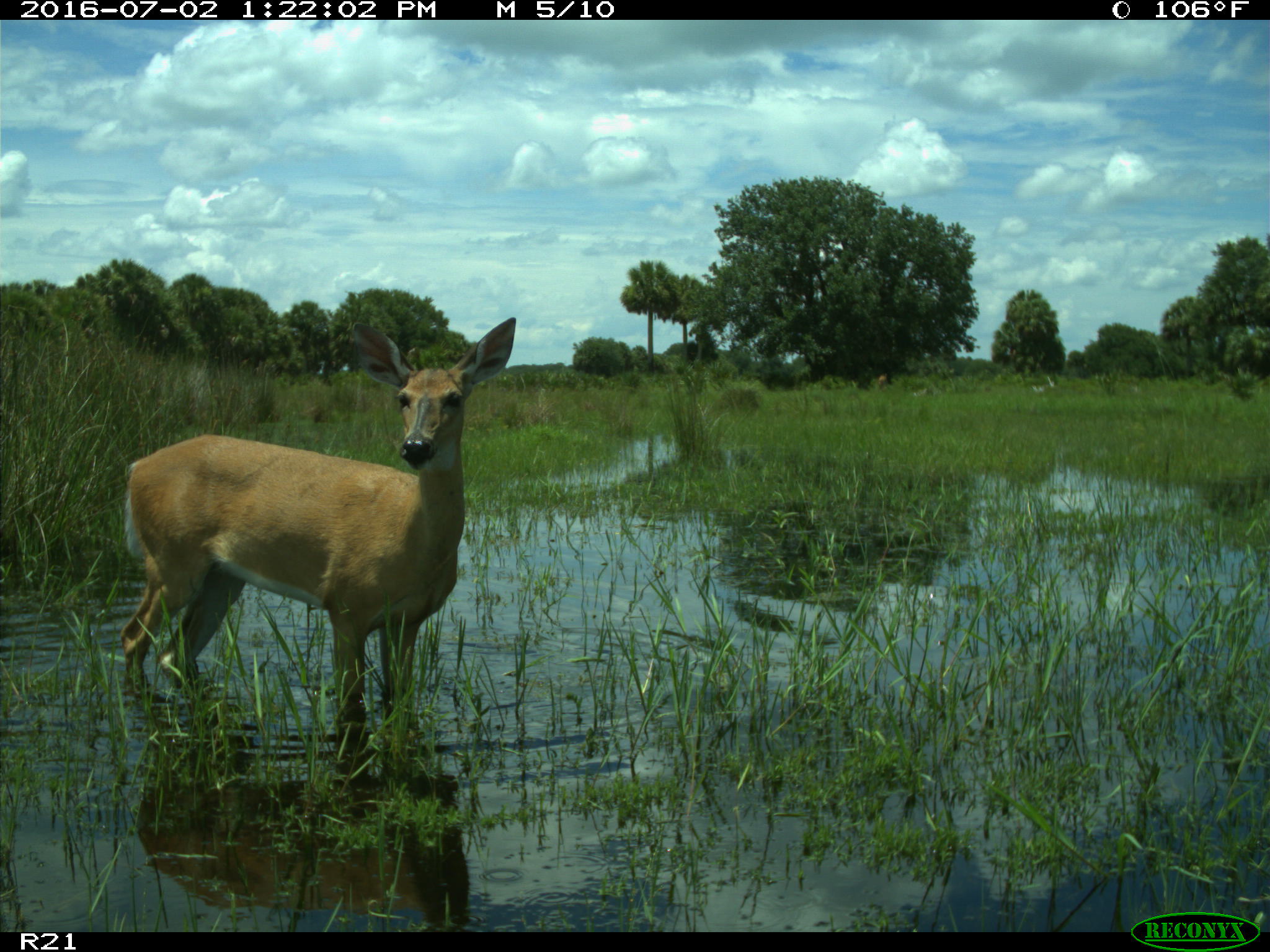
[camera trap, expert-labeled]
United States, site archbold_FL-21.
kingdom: Animalia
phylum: Chordata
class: Mammalia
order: Artiodactyla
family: Cervidae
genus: Odocoileus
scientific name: Odocoileus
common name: deer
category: unidentified deer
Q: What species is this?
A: Unidentified deer (deer) (Odocoileus).